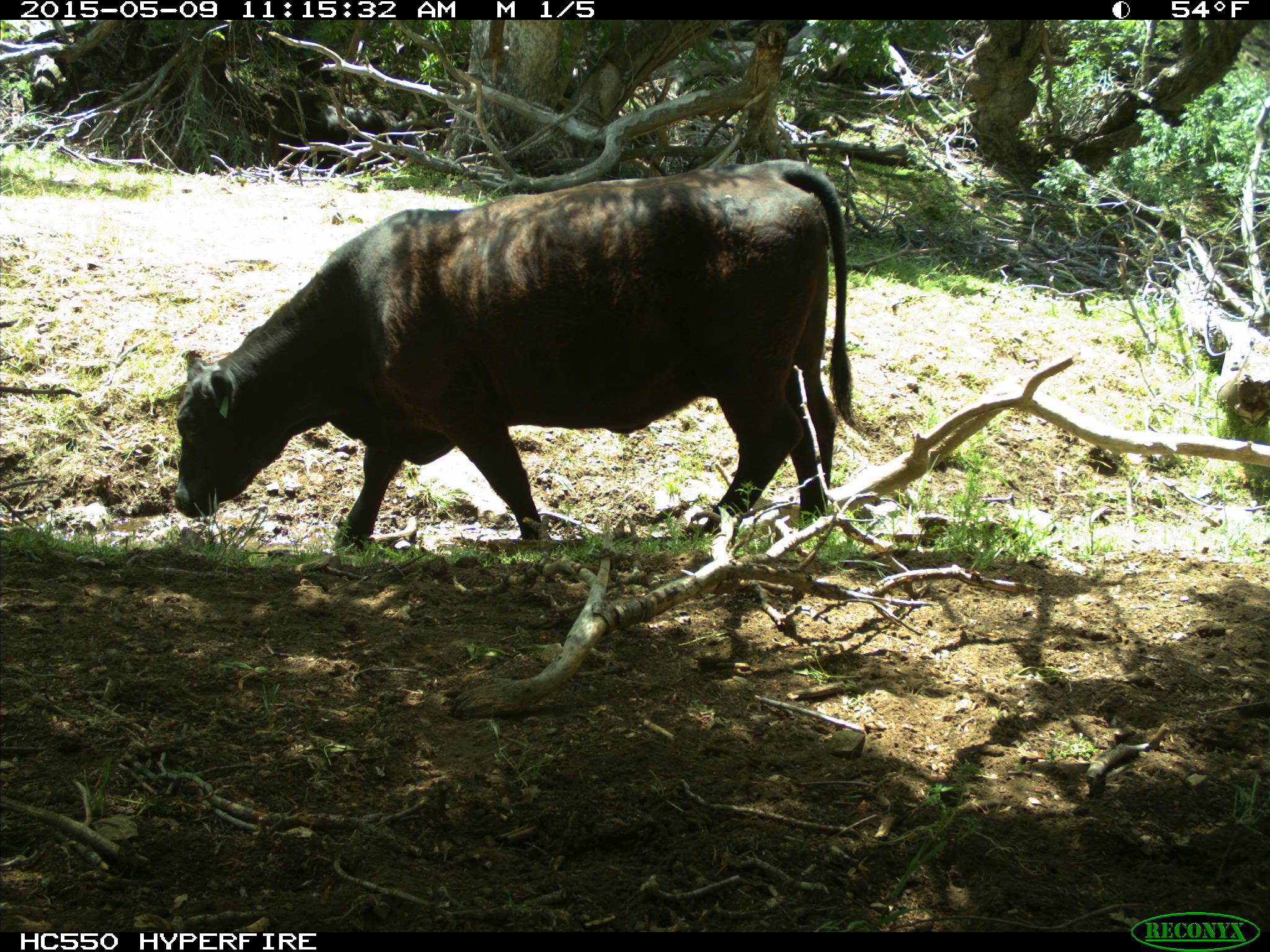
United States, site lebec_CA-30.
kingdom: Animalia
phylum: Chordata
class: Mammalia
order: Artiodactyla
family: Bovidae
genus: Bos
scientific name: Bos taurus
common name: domestic cow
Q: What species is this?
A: Bos taurus (domestic cow).